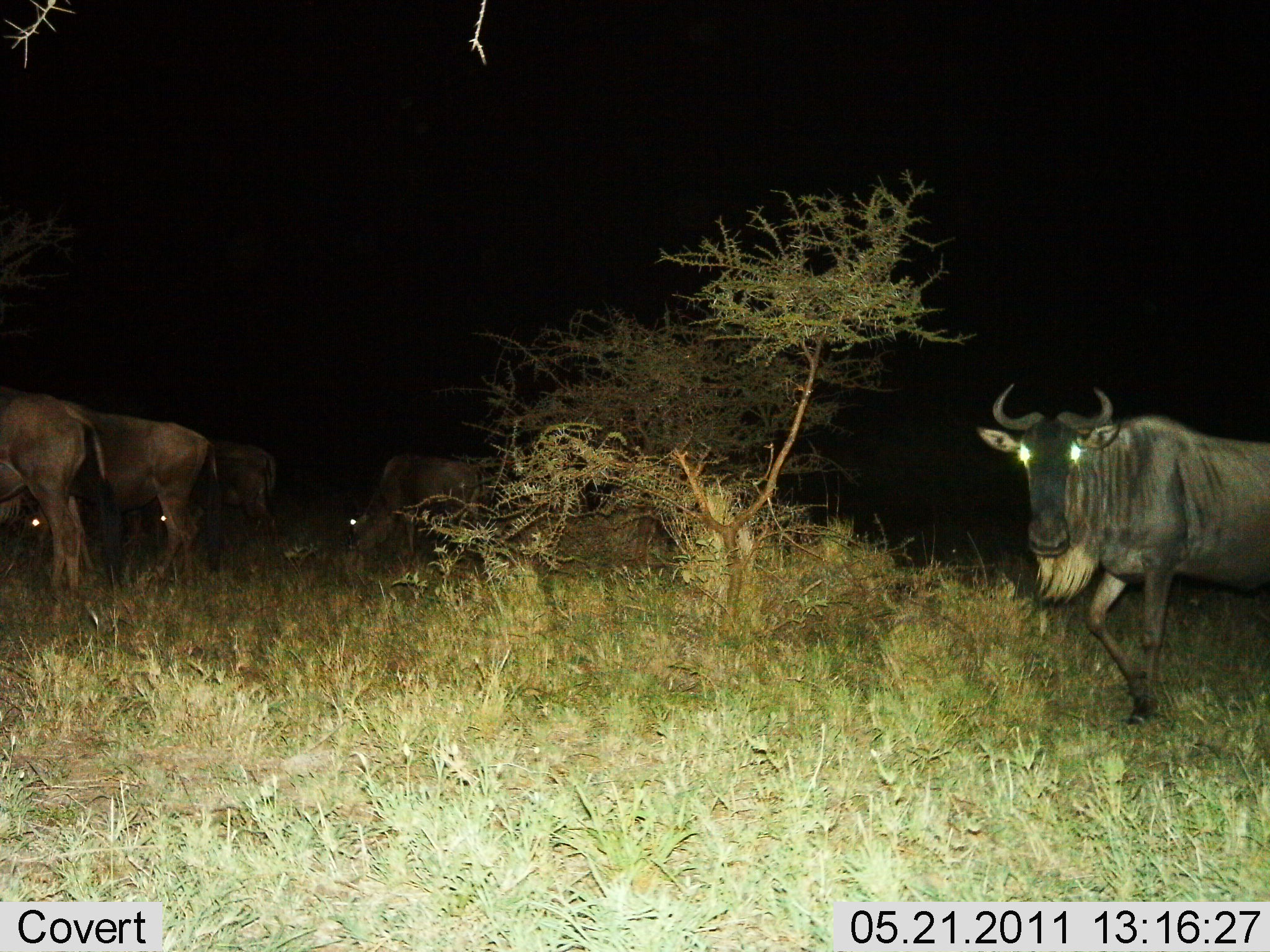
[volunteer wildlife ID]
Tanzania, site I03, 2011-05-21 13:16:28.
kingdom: Animalia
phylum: Chordata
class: Mammalia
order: Artiodactyla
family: Bovidae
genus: Connochaetes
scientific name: Connochaetes taurinus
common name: blue wildebeest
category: wildebeest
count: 5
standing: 90%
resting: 10%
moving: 40%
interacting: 0%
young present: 0%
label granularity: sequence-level